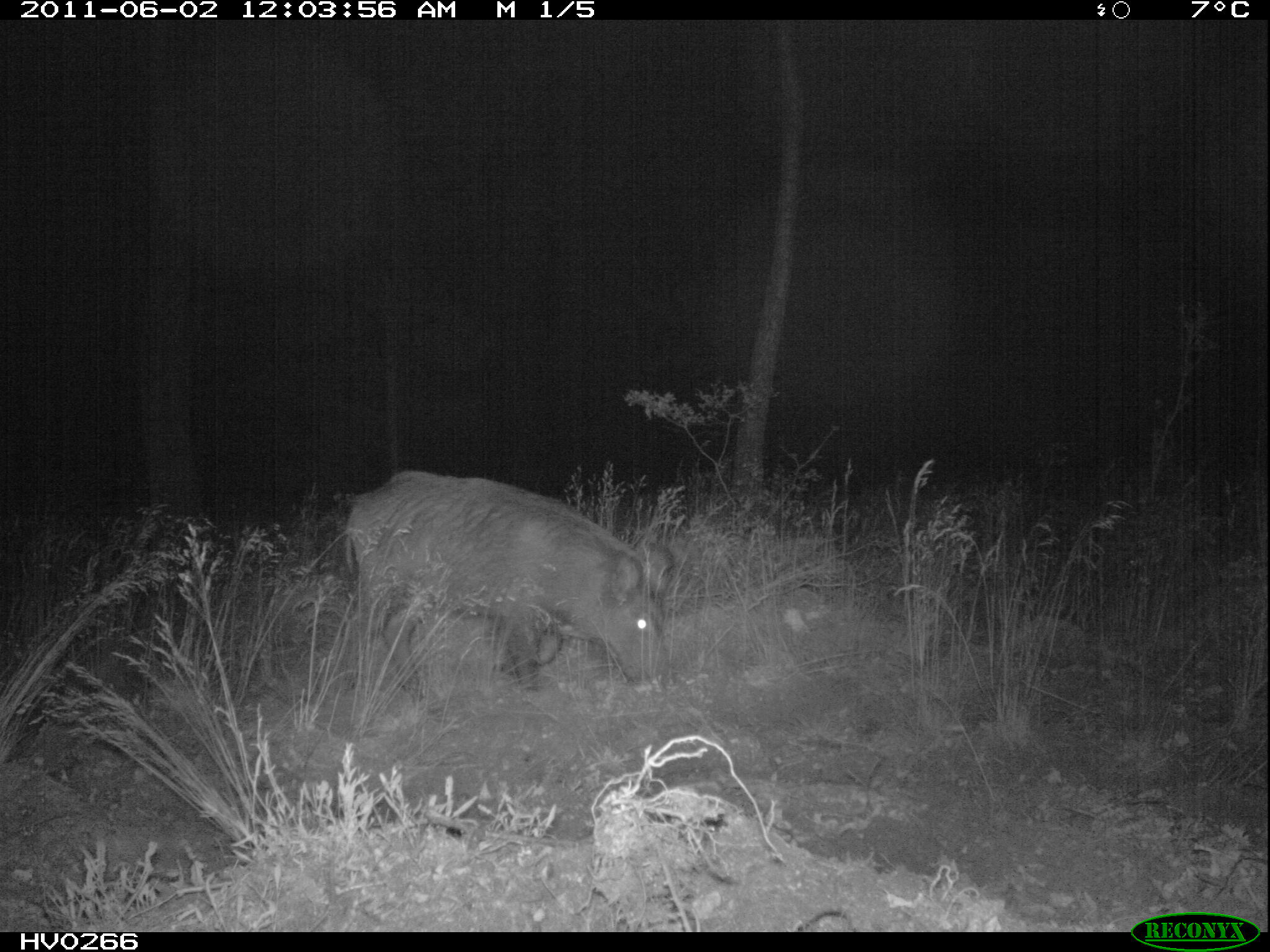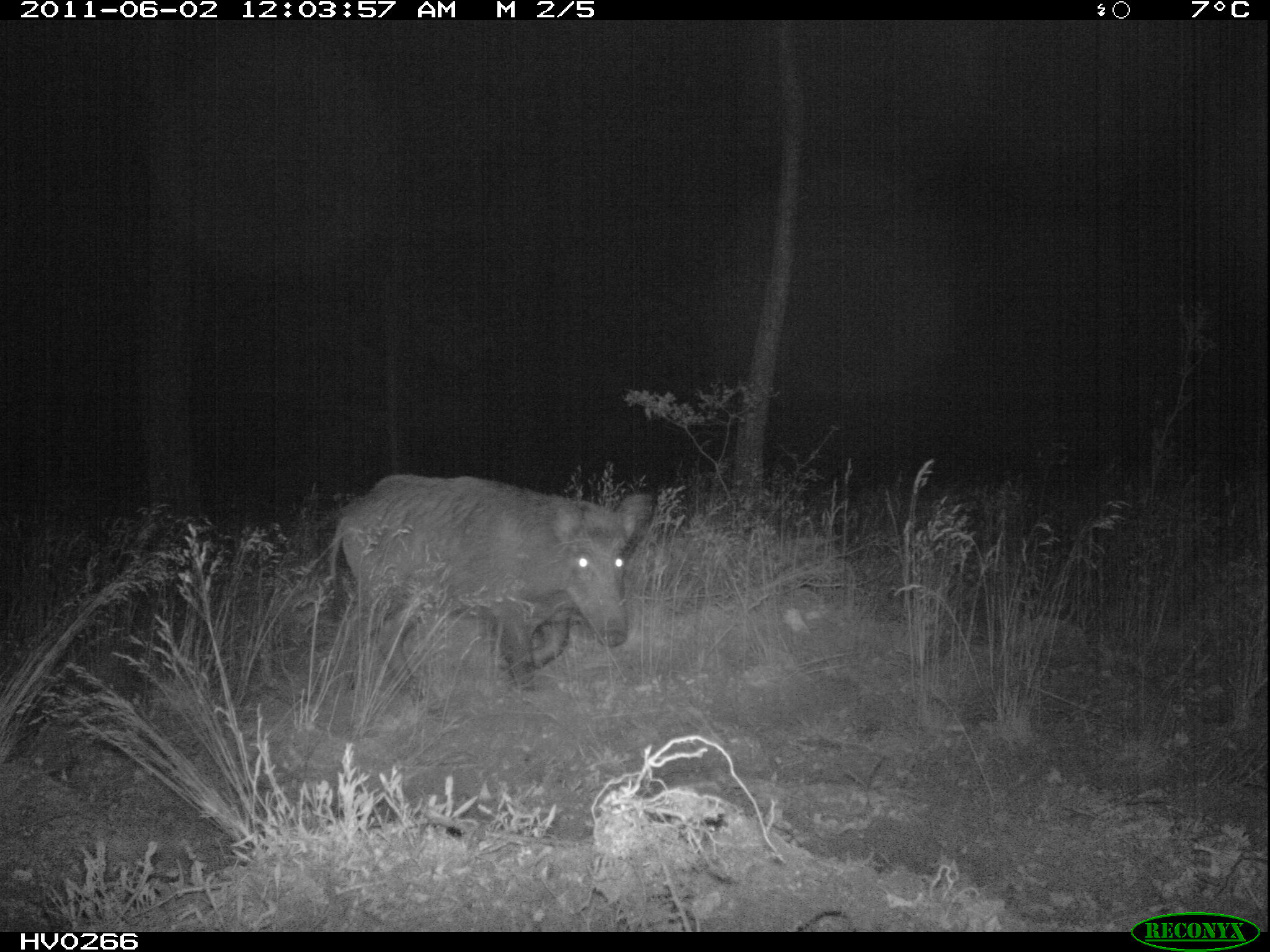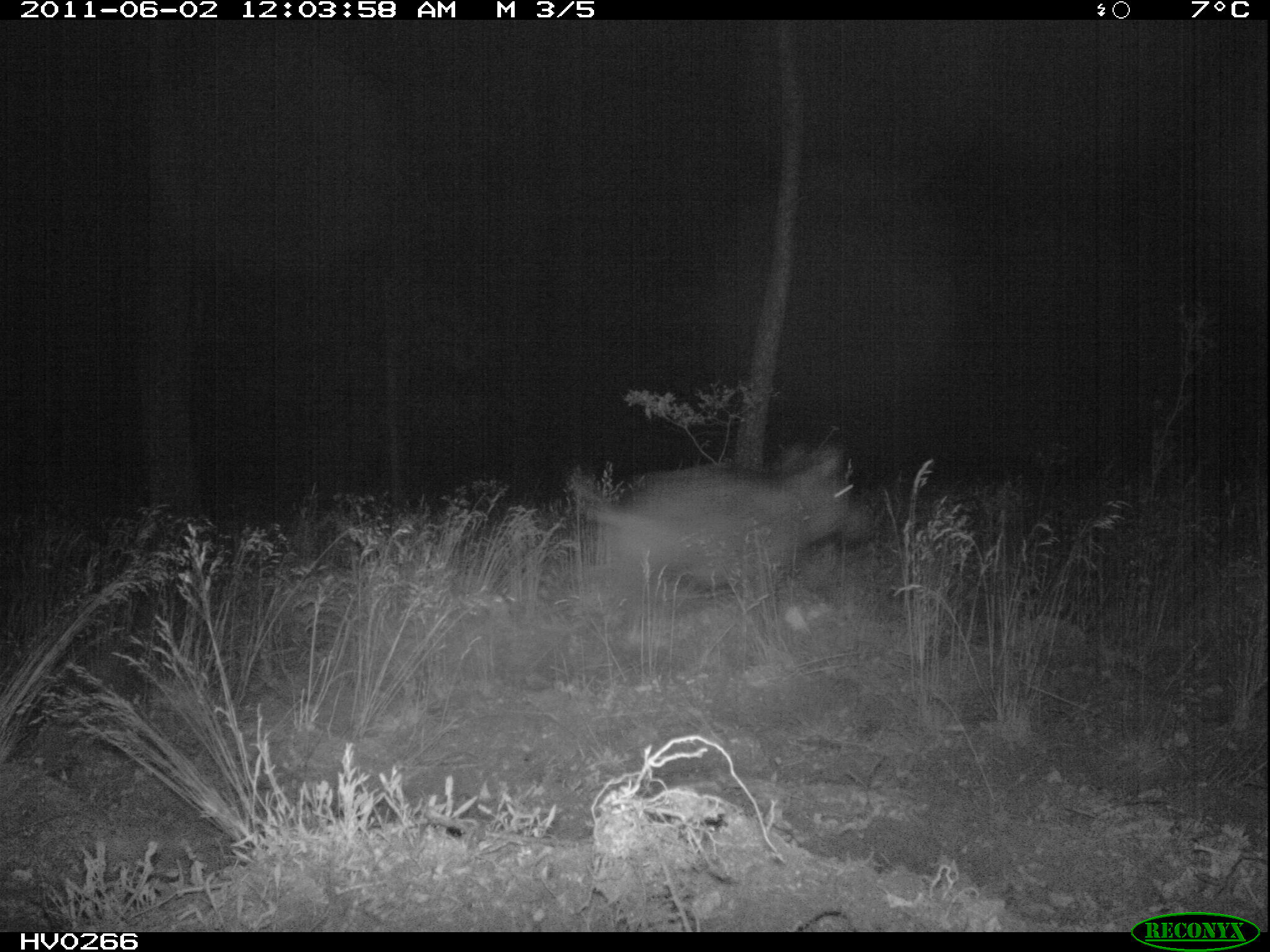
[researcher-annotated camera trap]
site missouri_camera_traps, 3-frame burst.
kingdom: Animalia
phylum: Chordata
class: Mammalia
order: Artiodactyla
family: Suidae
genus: Sus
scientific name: Sus scrofa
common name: wild boar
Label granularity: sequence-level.